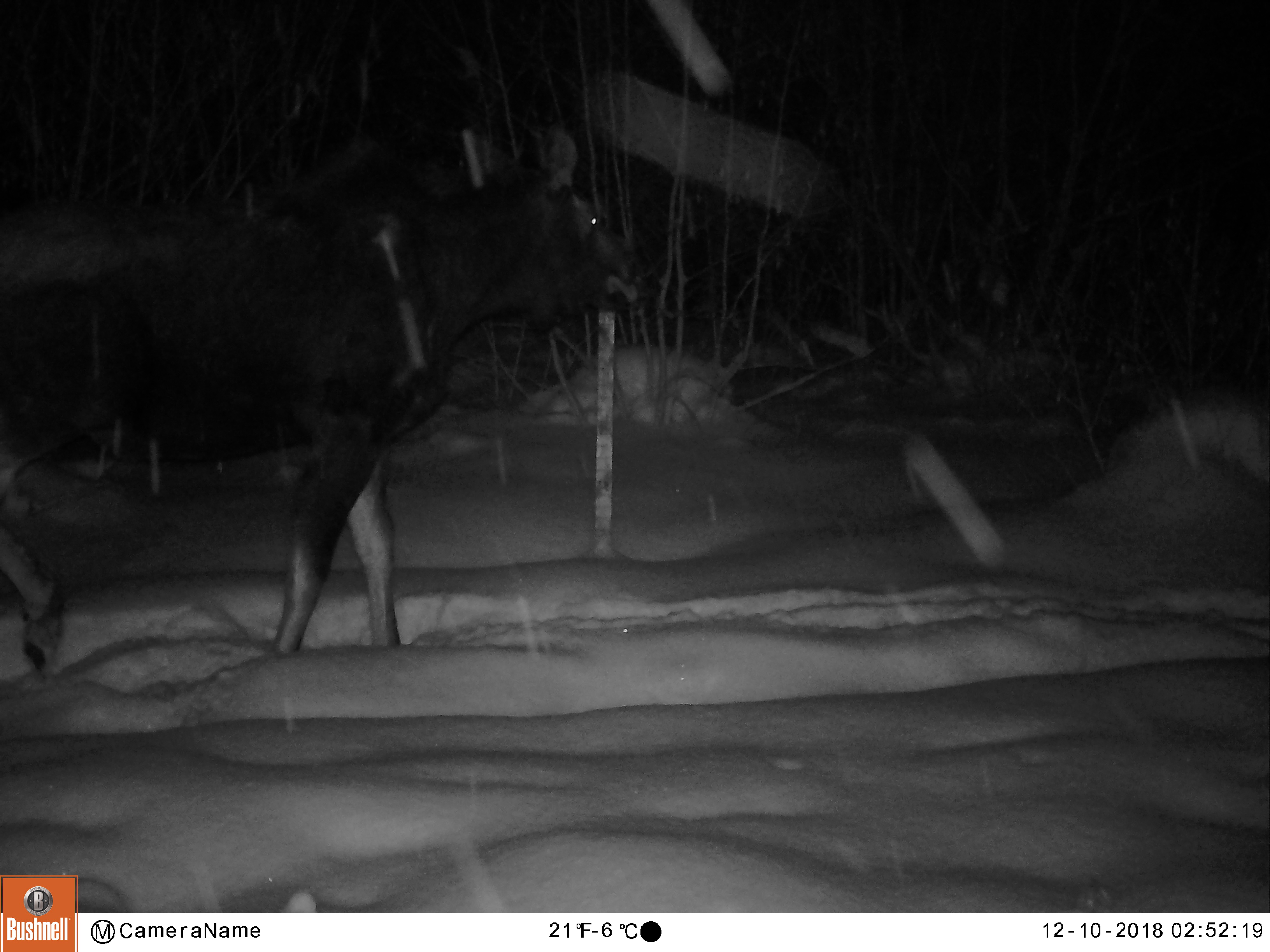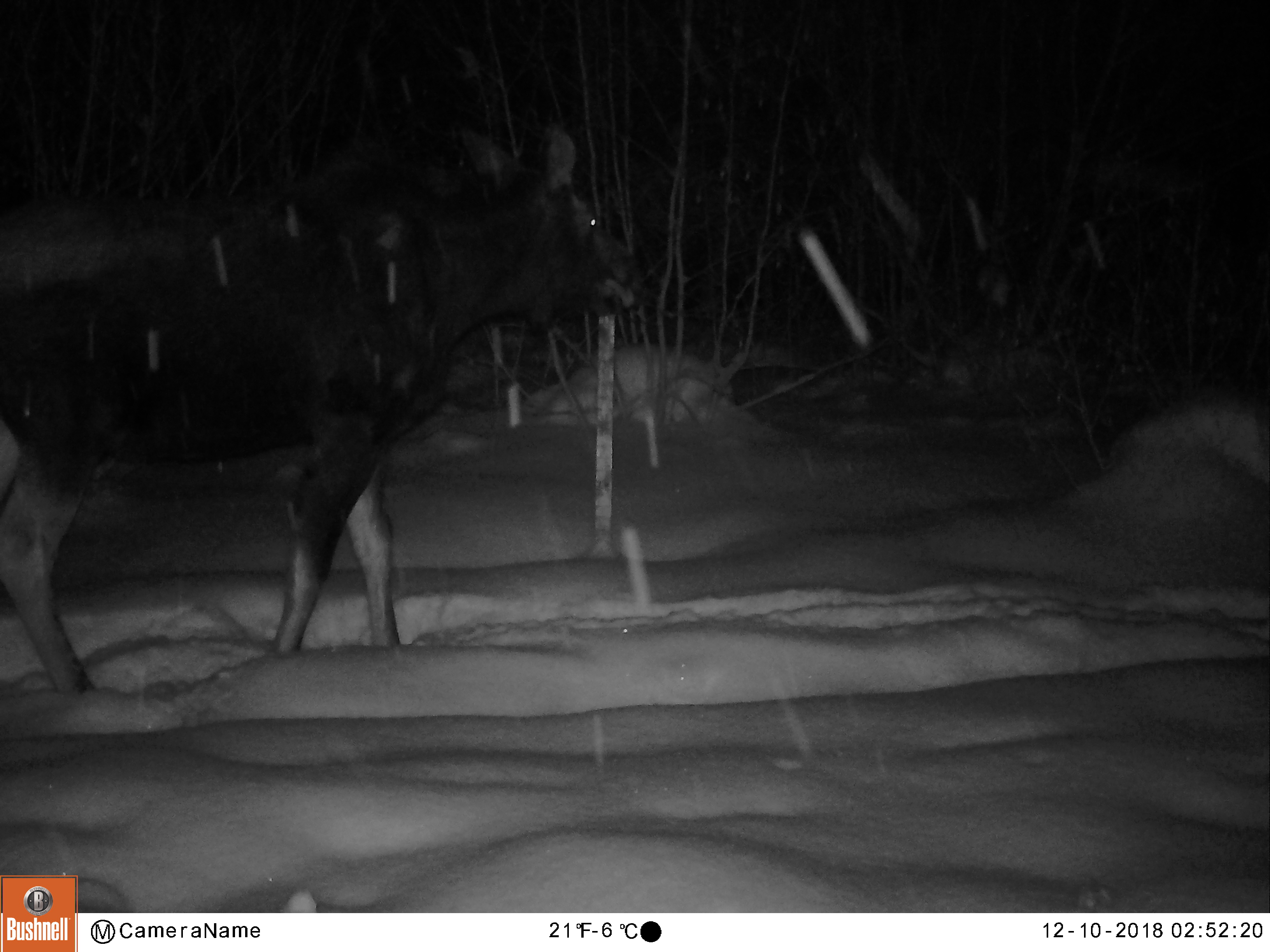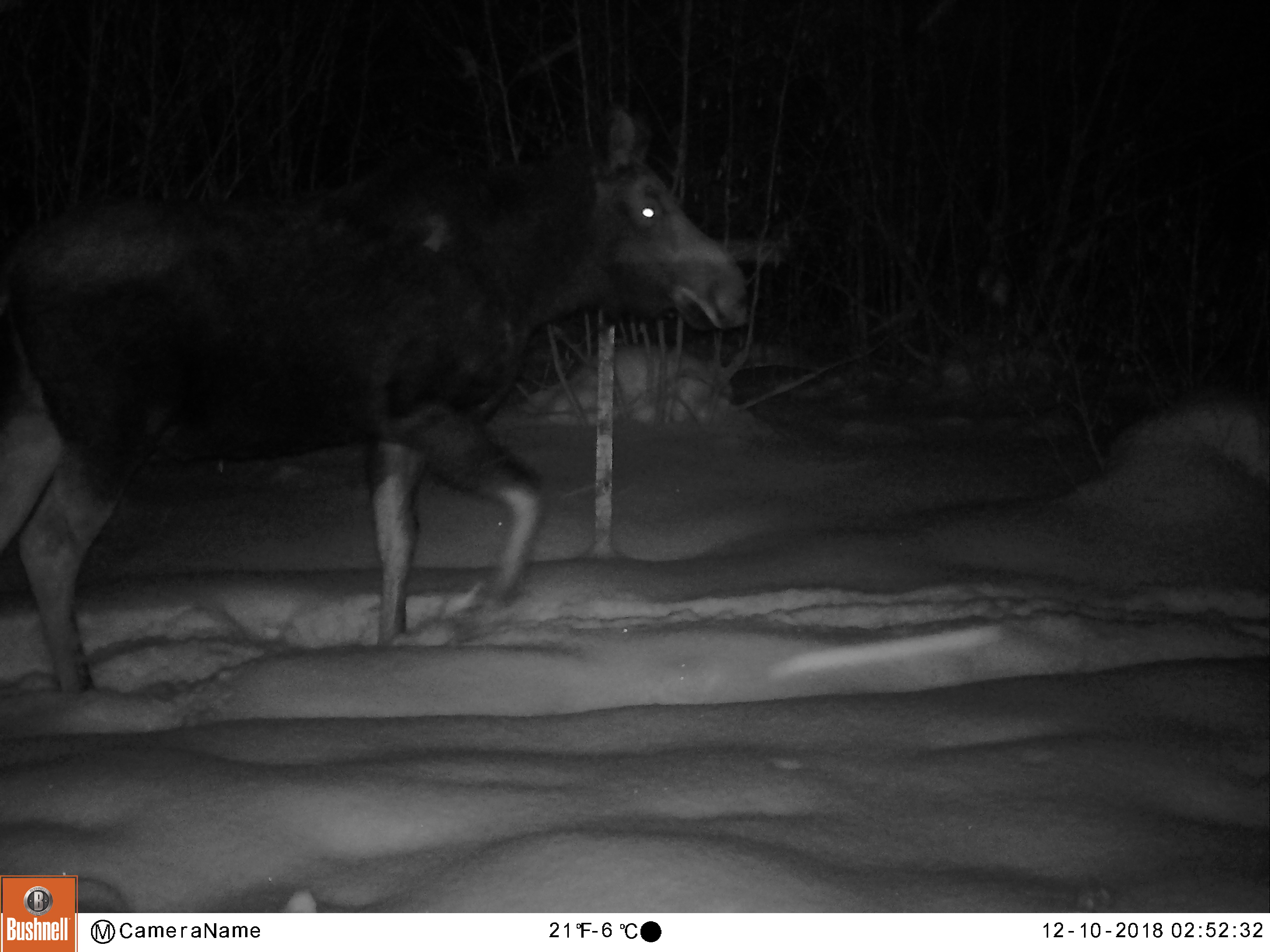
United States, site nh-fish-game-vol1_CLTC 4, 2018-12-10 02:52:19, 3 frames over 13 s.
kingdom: Animalia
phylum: Chordata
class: Mammalia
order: Artiodactyla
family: Cervidae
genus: Alces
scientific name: Alces alces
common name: moose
Moose (Alces alces).